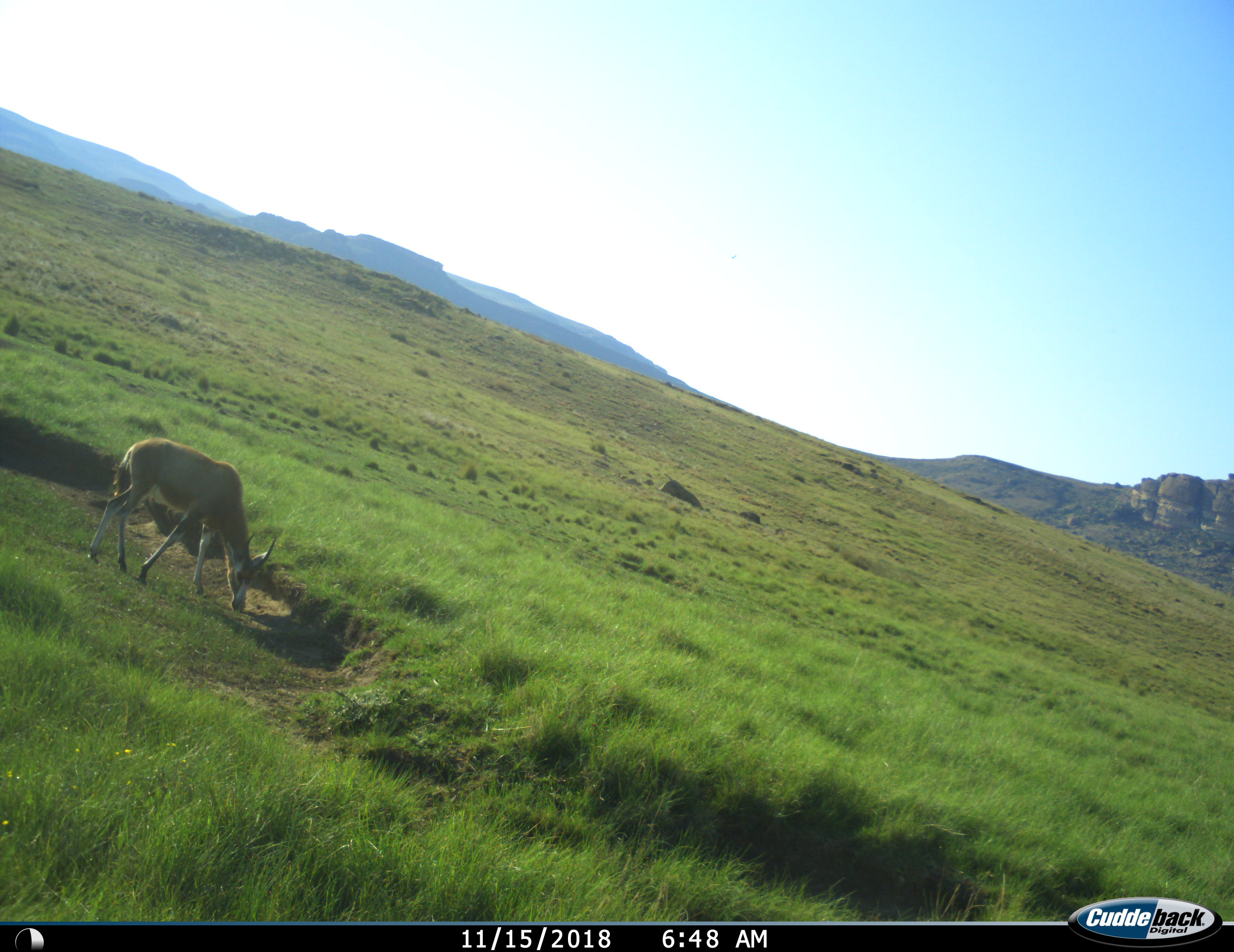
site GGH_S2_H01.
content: unidentified animal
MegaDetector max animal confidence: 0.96